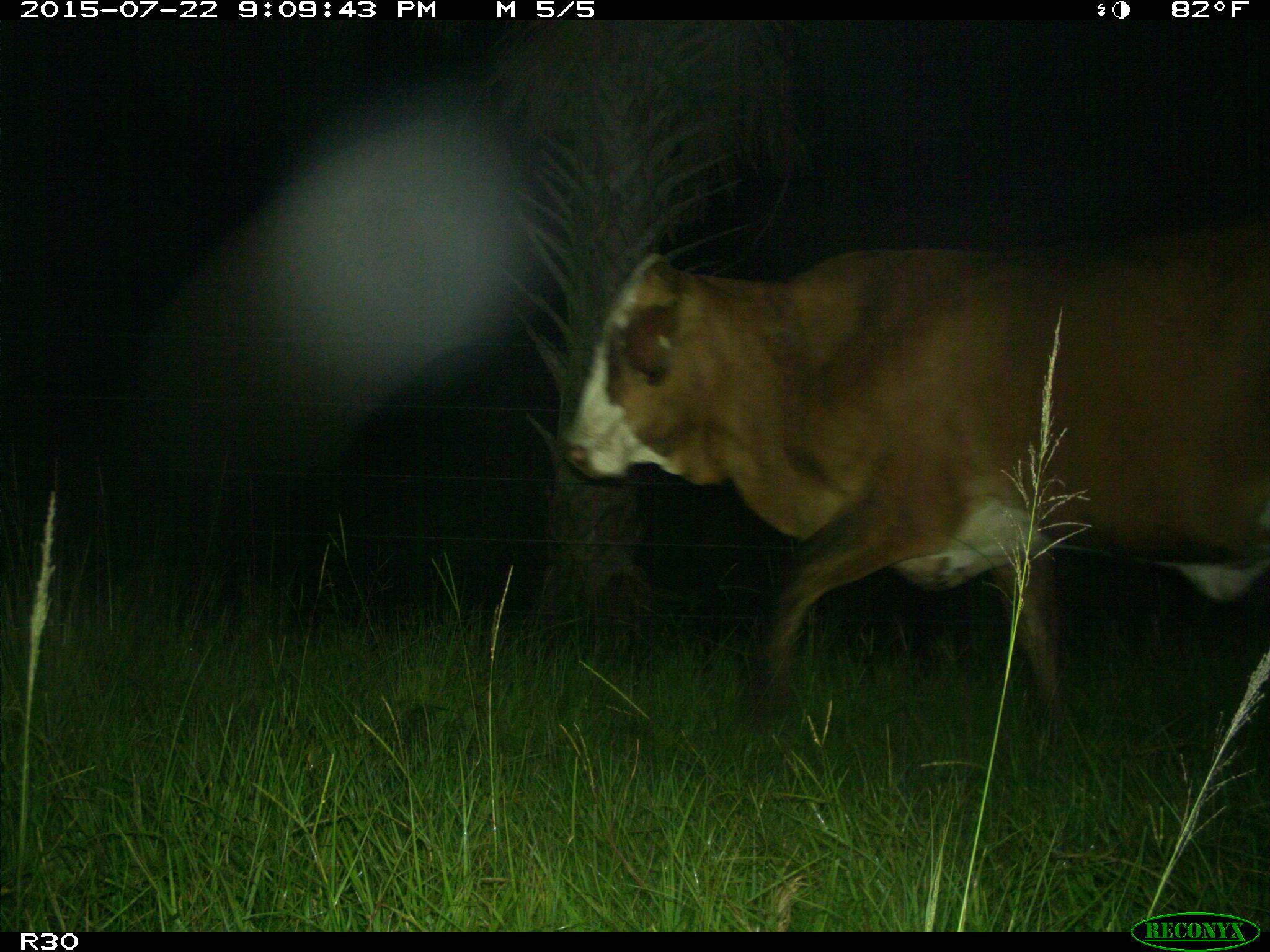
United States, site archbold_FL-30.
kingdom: Animalia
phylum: Chordata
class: Mammalia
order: Artiodactyla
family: Bovidae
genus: Bos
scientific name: Bos taurus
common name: domestic cow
Bos taurus (domestic cow).